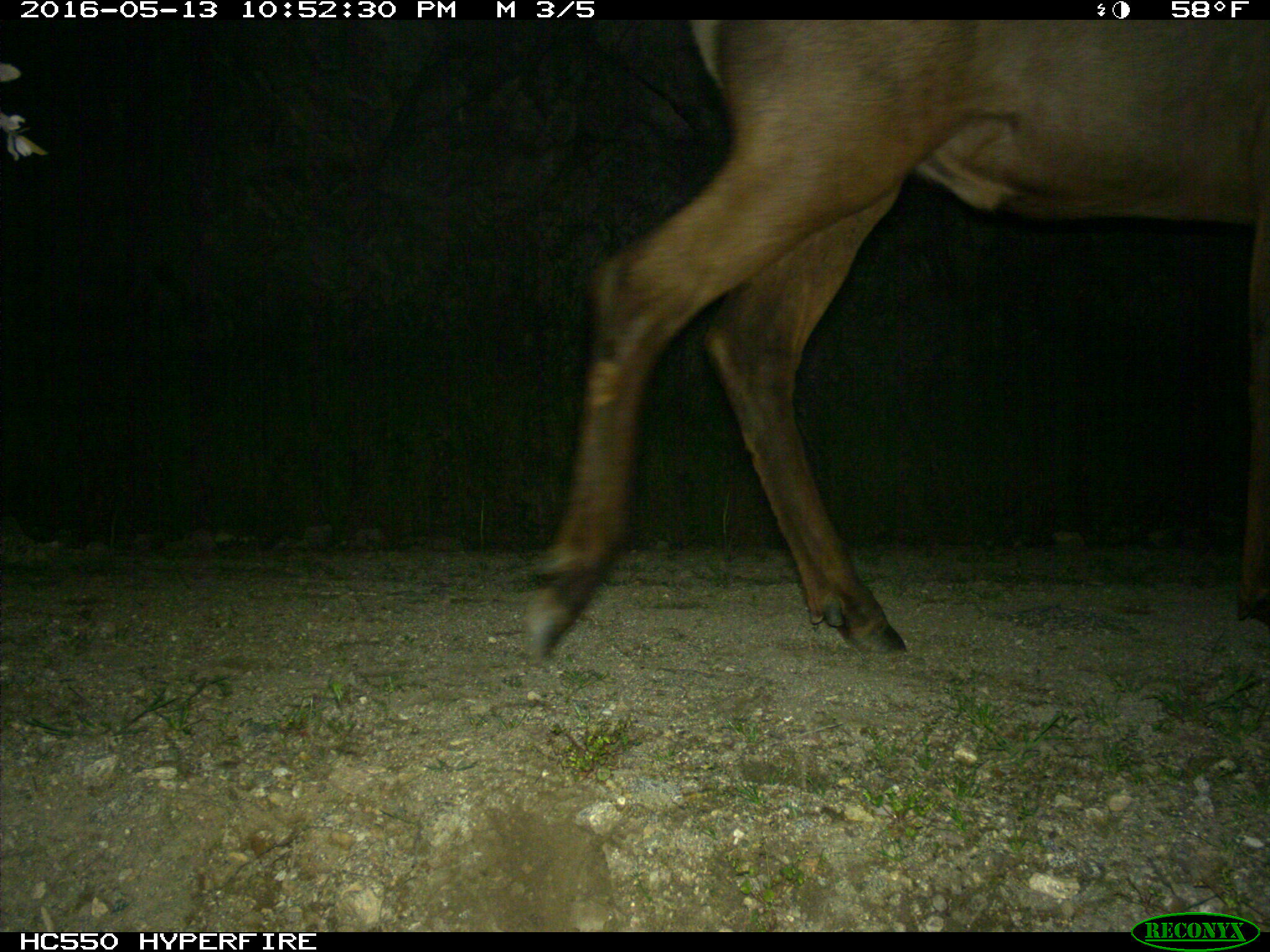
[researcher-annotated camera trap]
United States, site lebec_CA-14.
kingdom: Animalia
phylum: Chordata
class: Mammalia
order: Artiodactyla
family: Cervidae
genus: Cervus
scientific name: Cervus canadensis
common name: elk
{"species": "Cervus canadensis (elk)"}